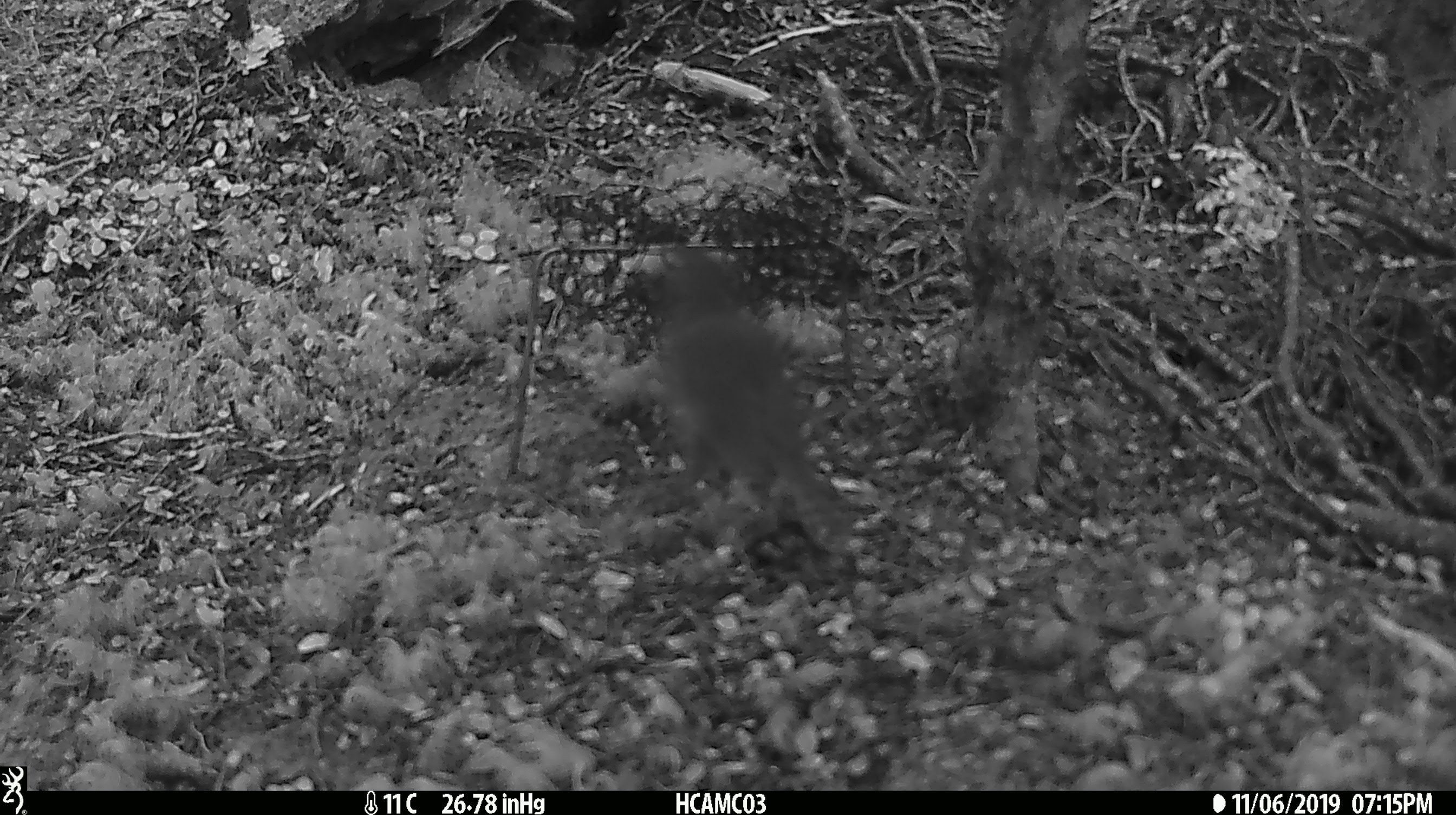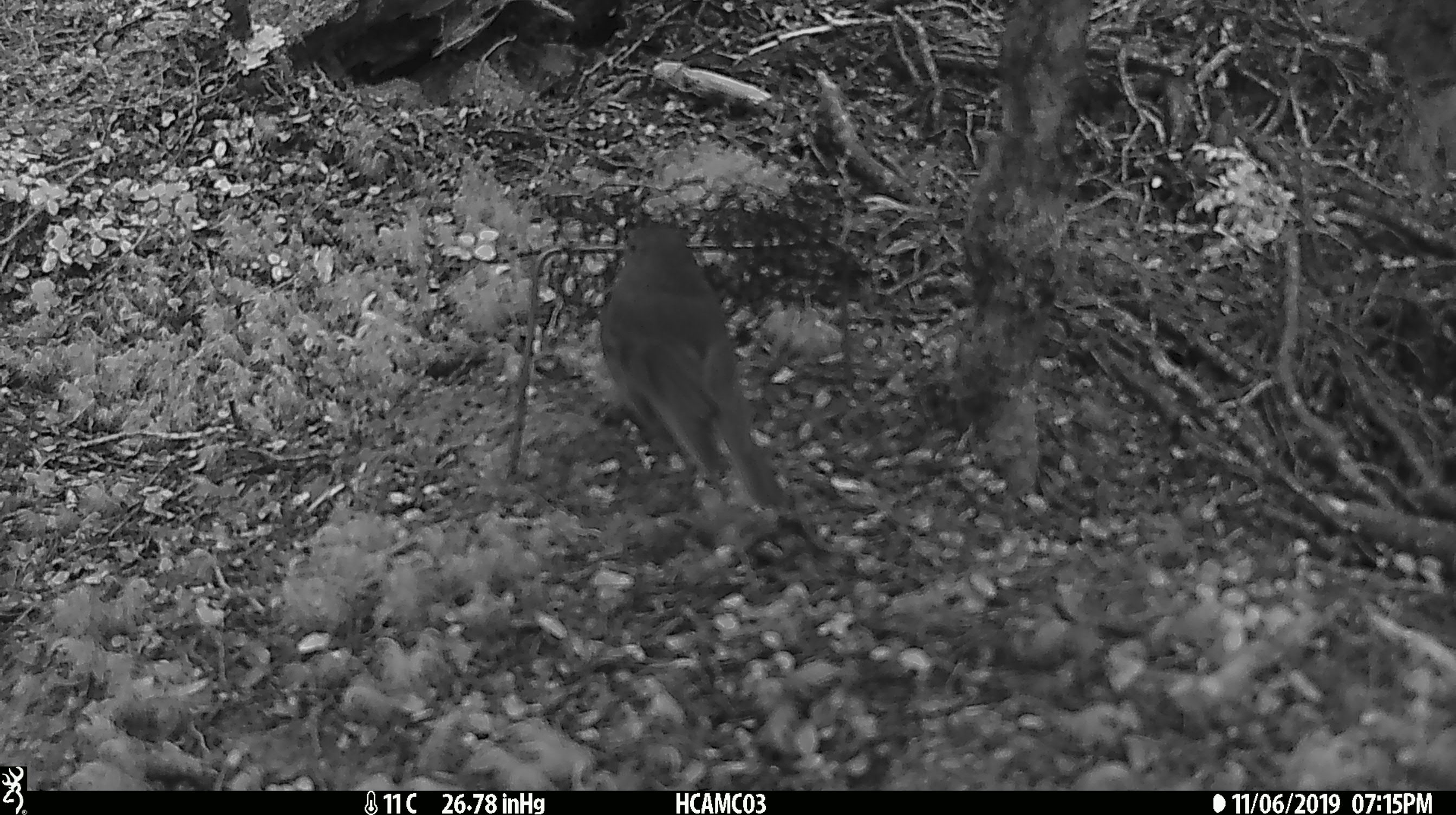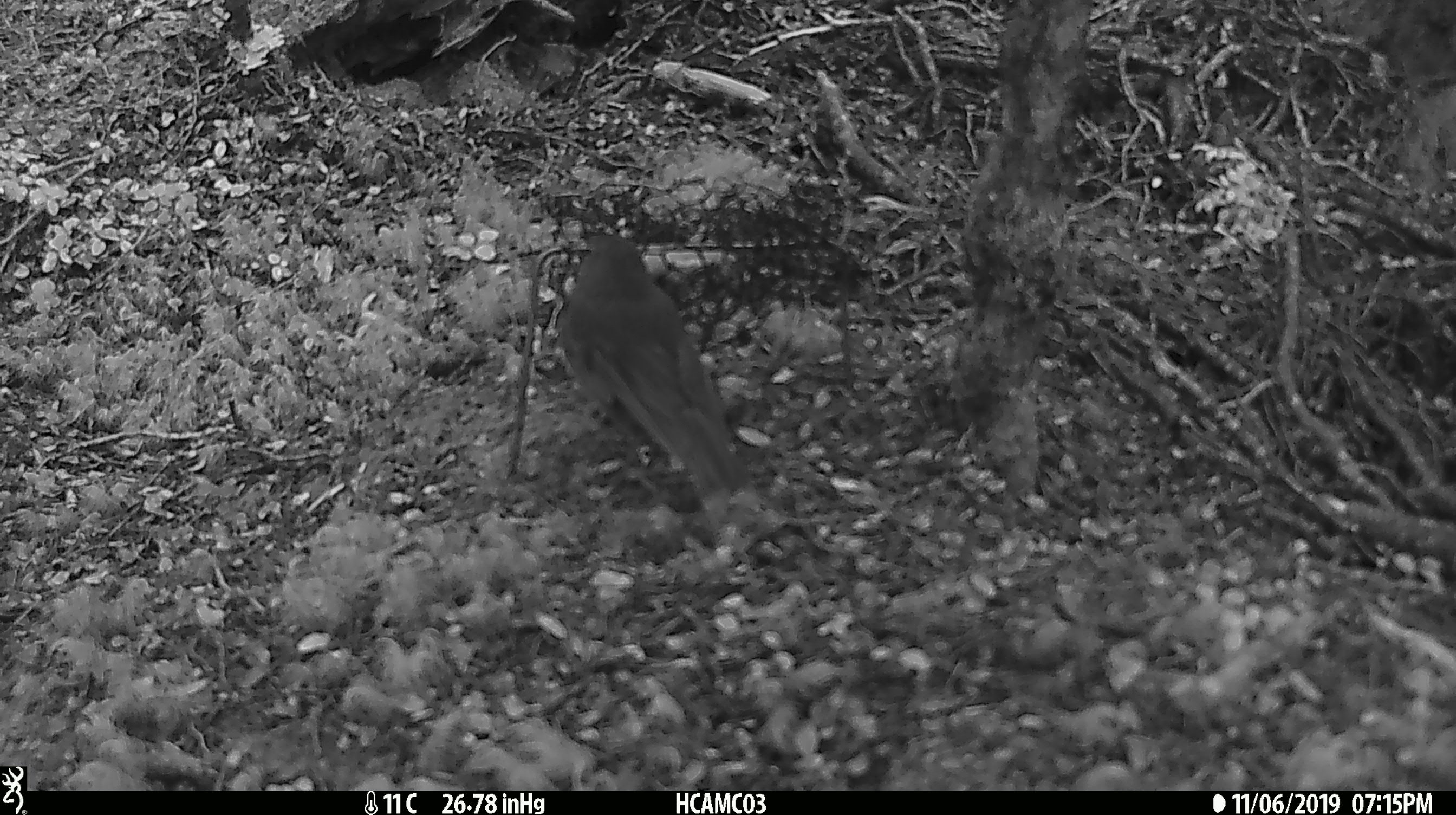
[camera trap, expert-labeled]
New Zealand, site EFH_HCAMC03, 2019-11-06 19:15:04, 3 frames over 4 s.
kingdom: Animalia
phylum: Chordata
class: Aves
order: Passeriformes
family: Petroicidae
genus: Petroica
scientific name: Petroica australis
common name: new zealand robin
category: robin